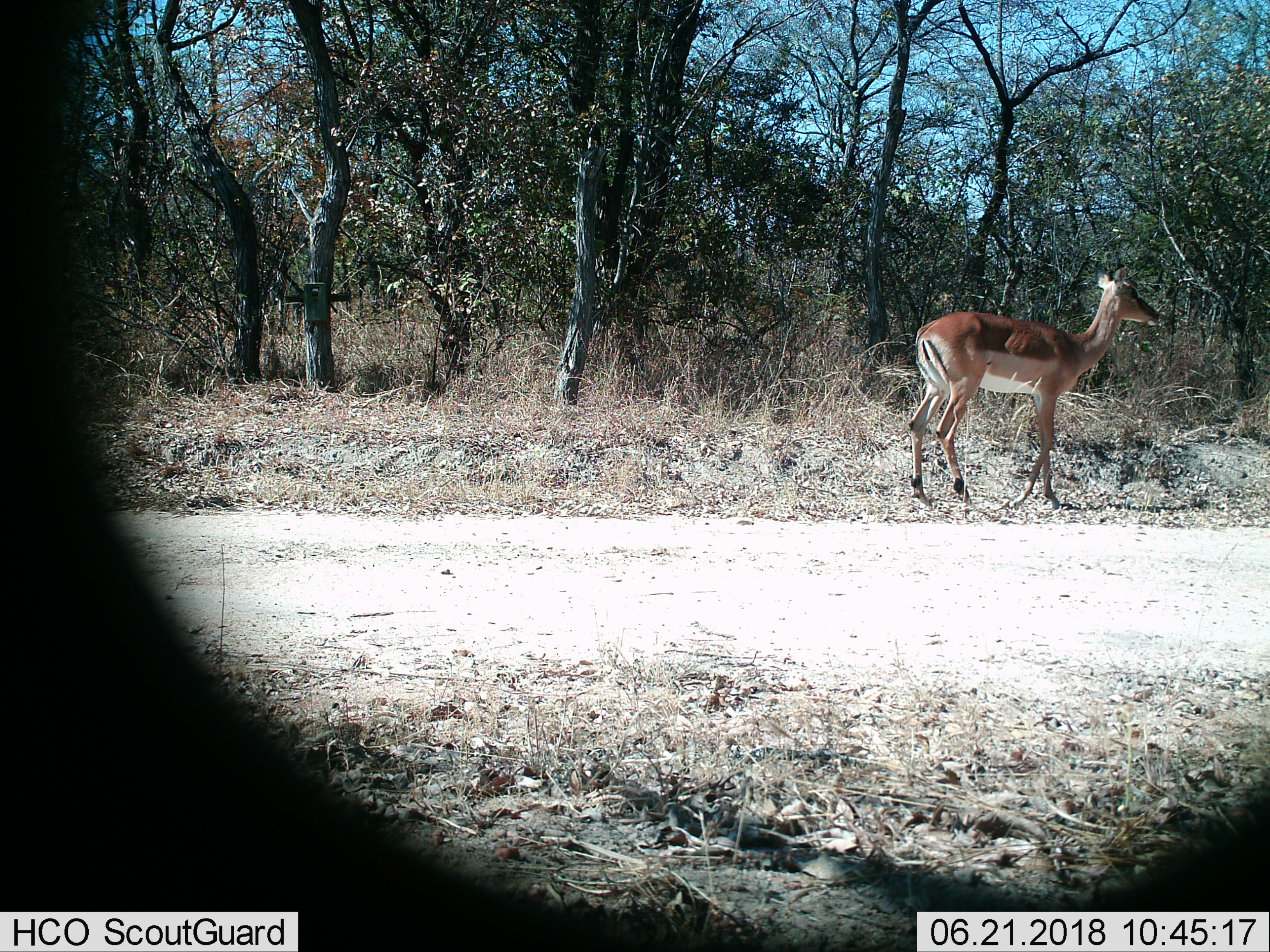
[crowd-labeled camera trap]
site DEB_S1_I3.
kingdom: Animalia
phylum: Chordata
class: Mammalia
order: Artiodactyla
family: Bovidae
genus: Aepyceros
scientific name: Aepyceros melampus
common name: impala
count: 1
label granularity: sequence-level